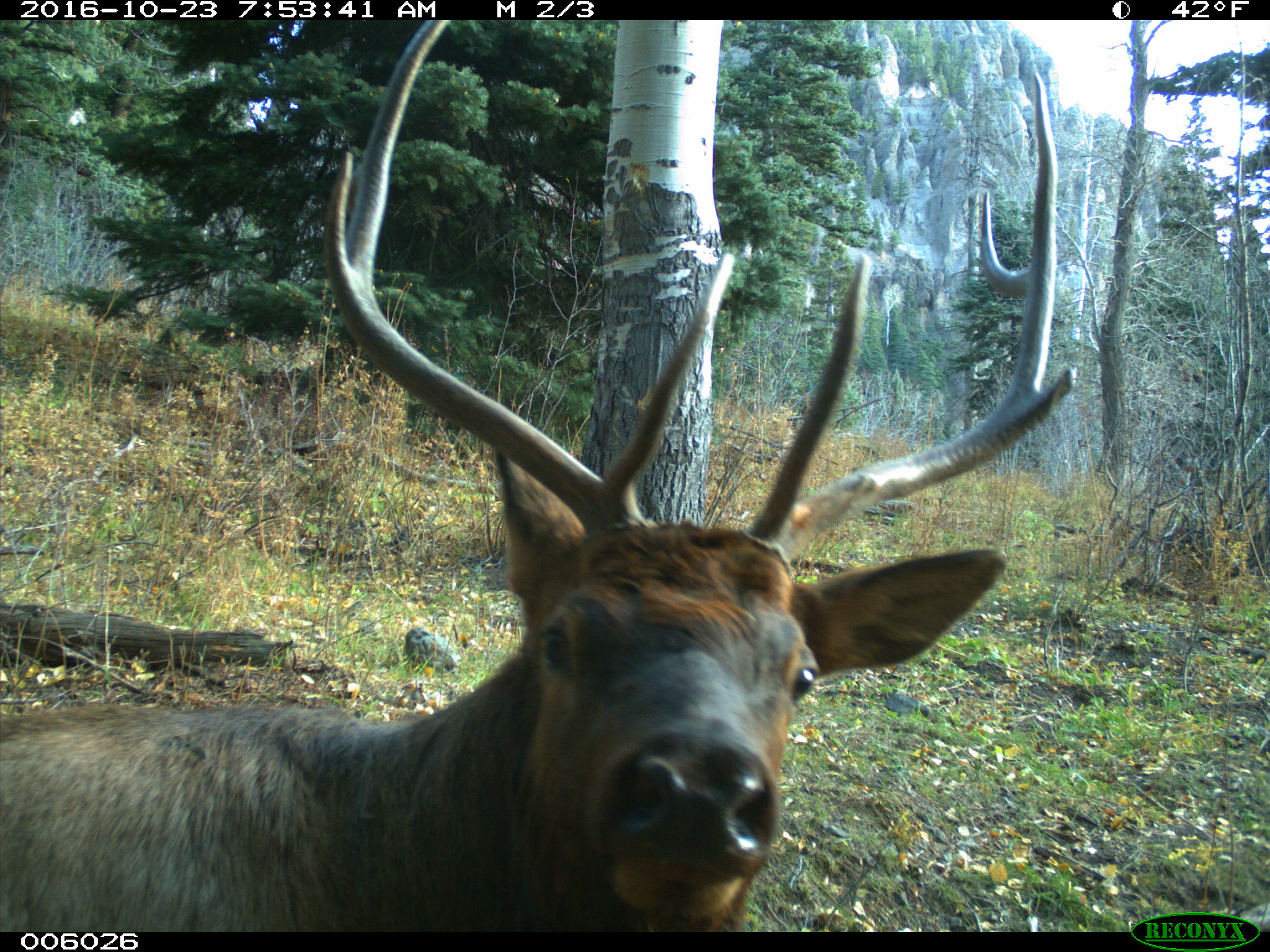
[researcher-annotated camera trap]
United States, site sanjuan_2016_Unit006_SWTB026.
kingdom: Animalia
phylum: Chordata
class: Mammalia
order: Artiodactyla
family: Cervidae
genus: Cervus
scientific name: Cervus elaphus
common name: red deer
Cervus elaphus (red deer).